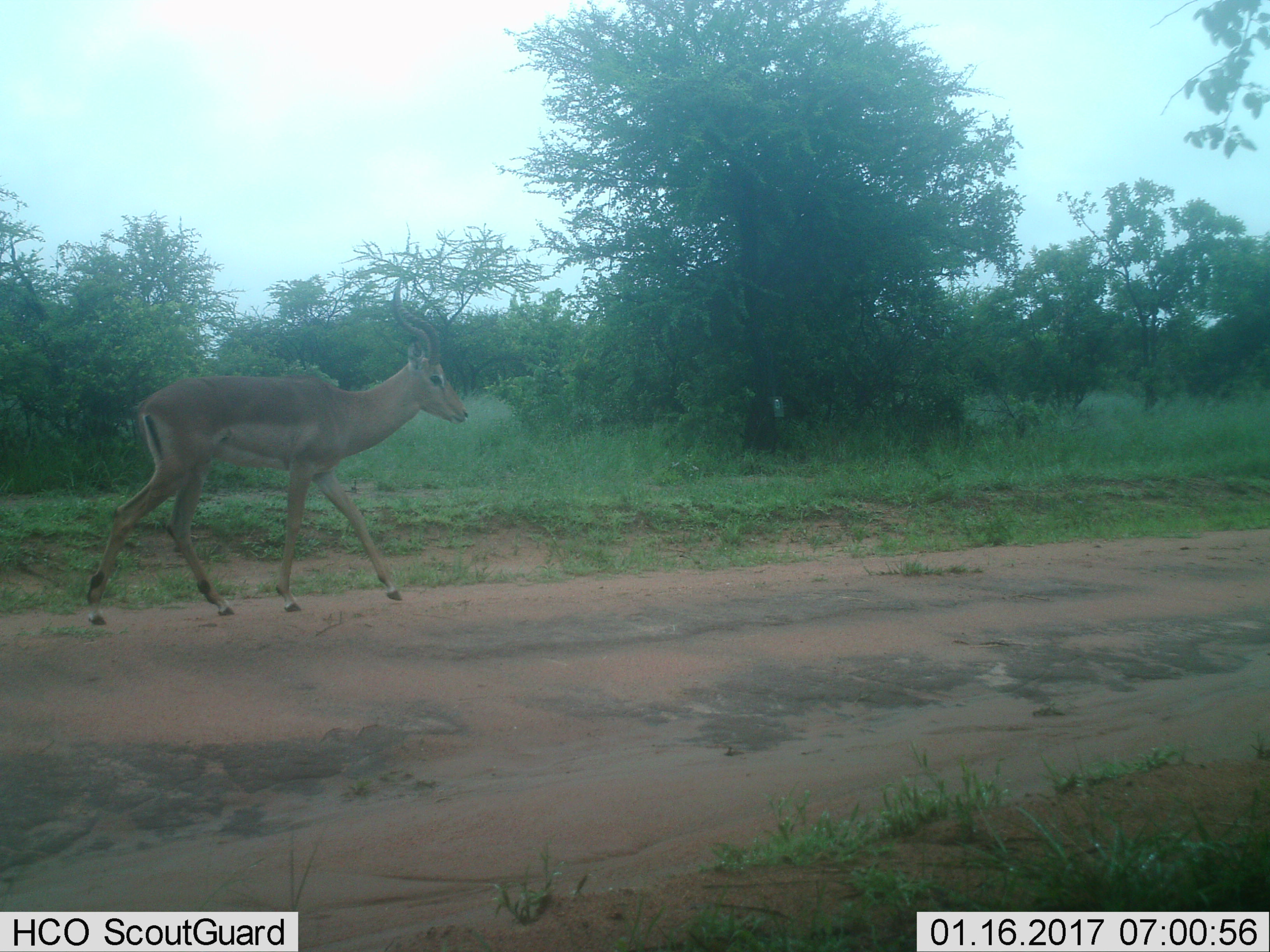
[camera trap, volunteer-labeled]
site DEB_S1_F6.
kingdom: Animalia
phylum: Chordata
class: Mammalia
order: Artiodactyla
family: Bovidae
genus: Aepyceros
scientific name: Aepyceros melampus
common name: impala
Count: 1.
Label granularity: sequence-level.